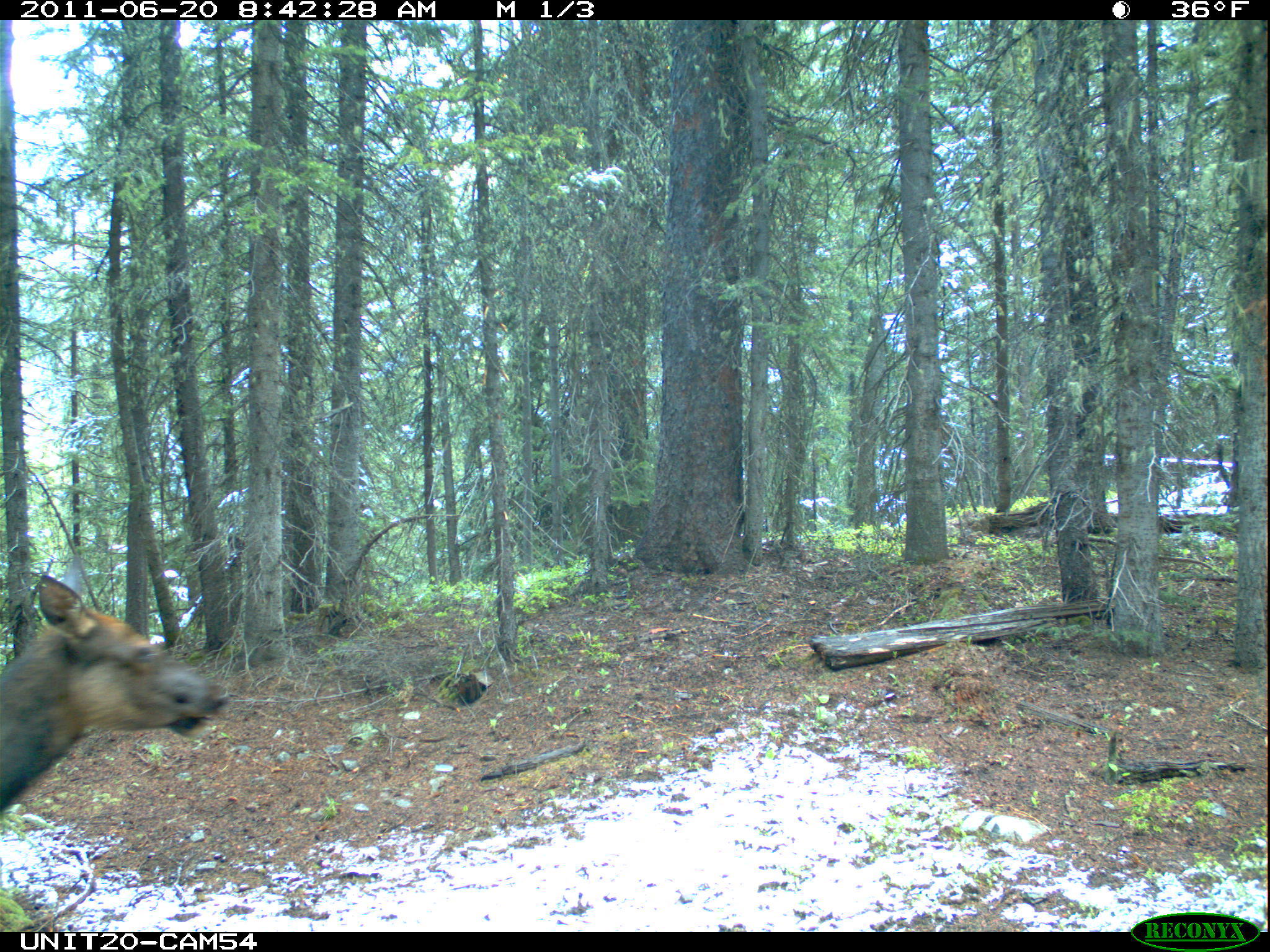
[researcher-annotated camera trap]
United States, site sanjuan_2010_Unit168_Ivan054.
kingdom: Animalia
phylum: Chordata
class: Mammalia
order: Artiodactyla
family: Cervidae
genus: Cervus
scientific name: Cervus elaphus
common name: red deer